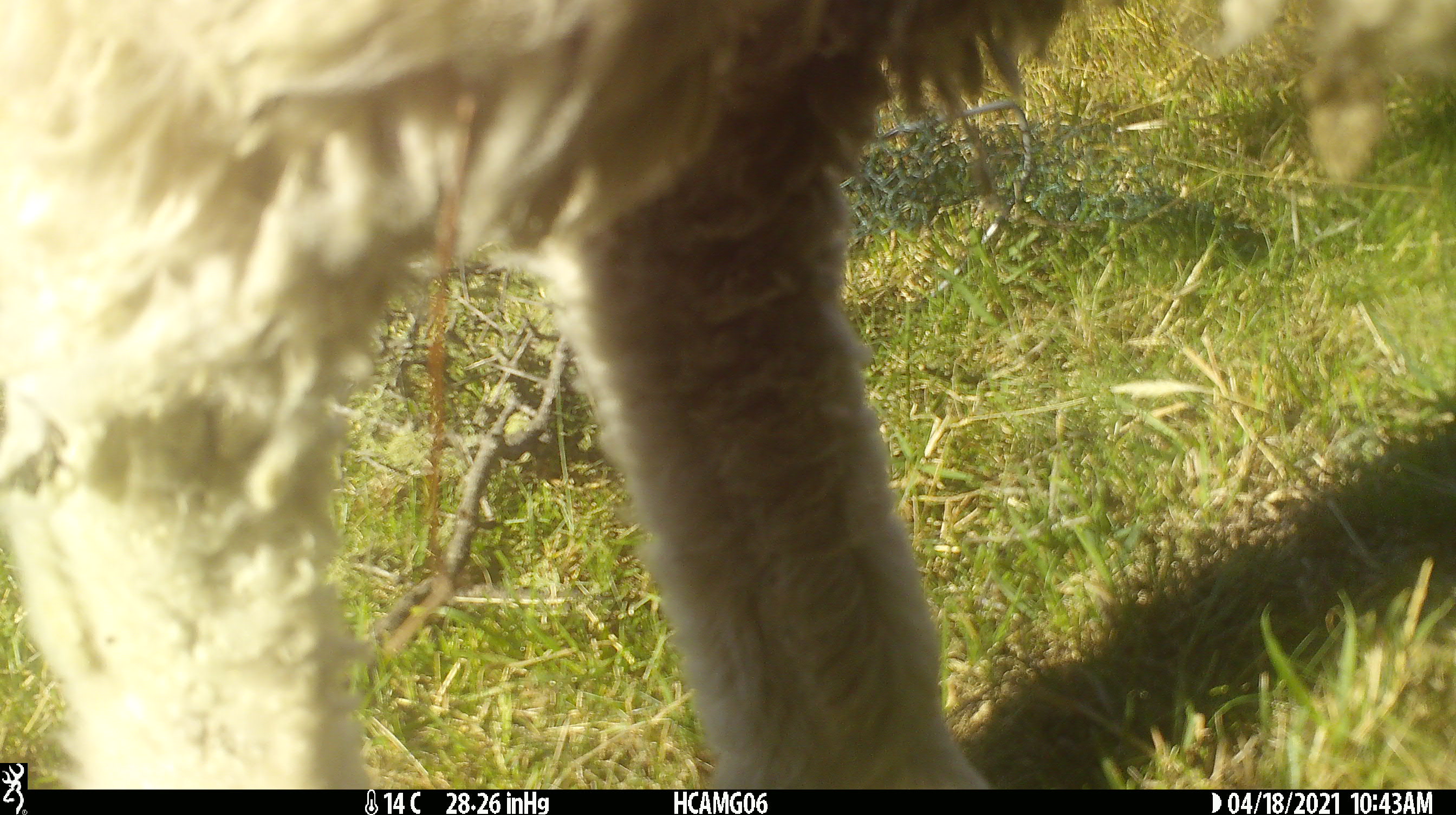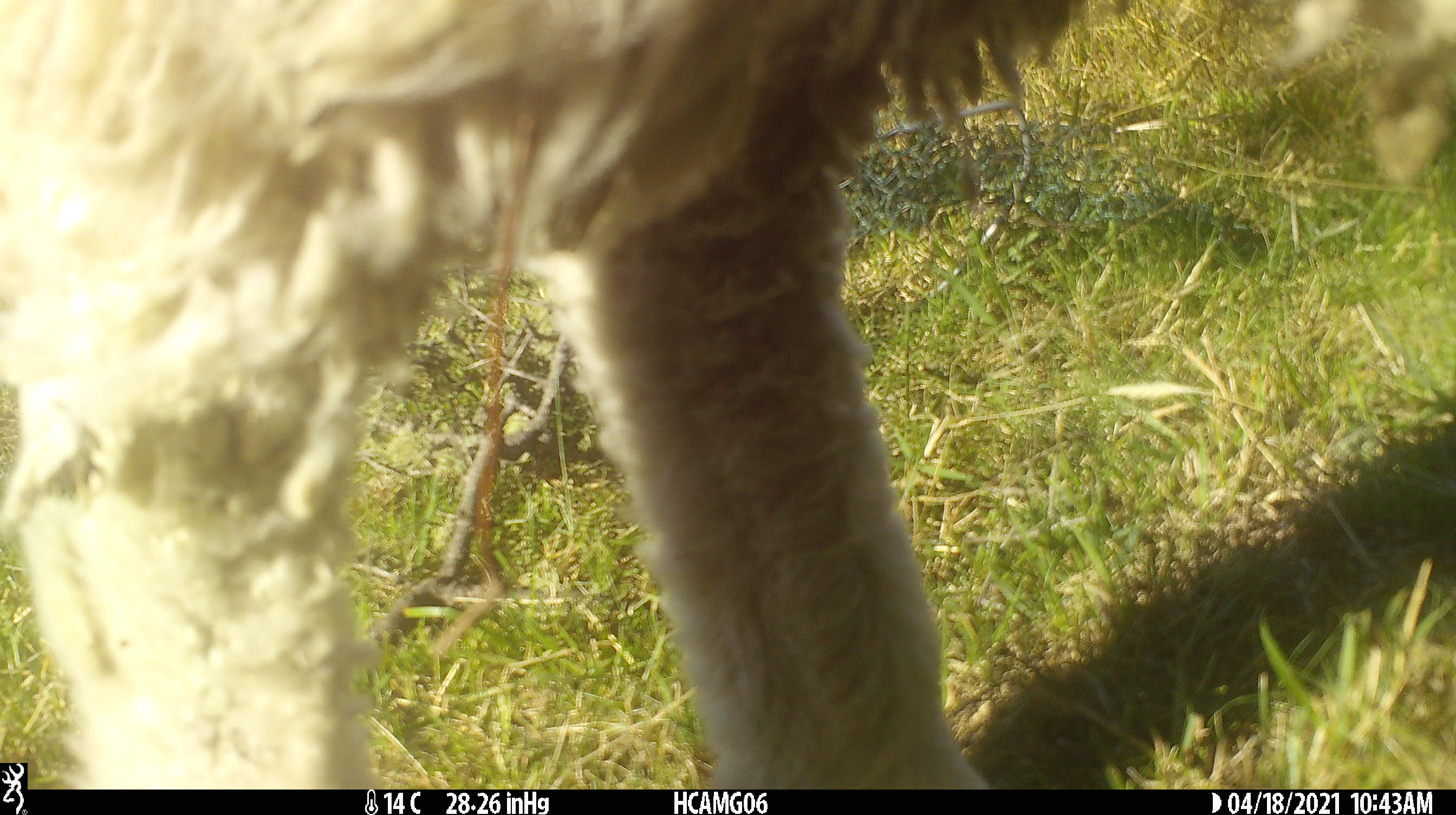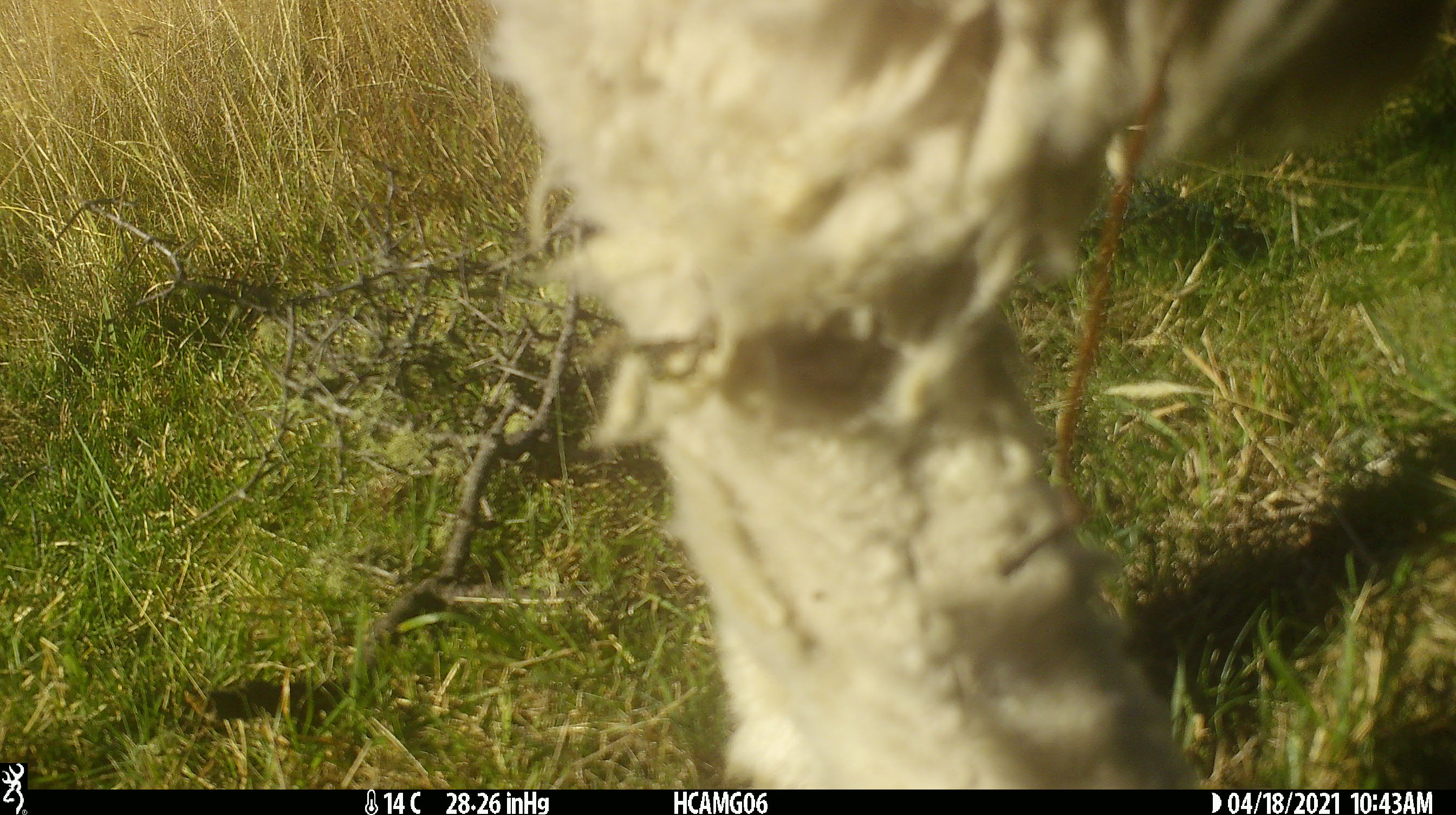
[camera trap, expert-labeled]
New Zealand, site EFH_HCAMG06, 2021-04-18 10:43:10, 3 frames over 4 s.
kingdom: Animalia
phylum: Chordata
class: Mammalia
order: Artiodactyla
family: Bovidae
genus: Ovis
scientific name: Ovis aries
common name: domestic sheep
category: sheep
Sheep (domestic sheep) (Ovis aries).